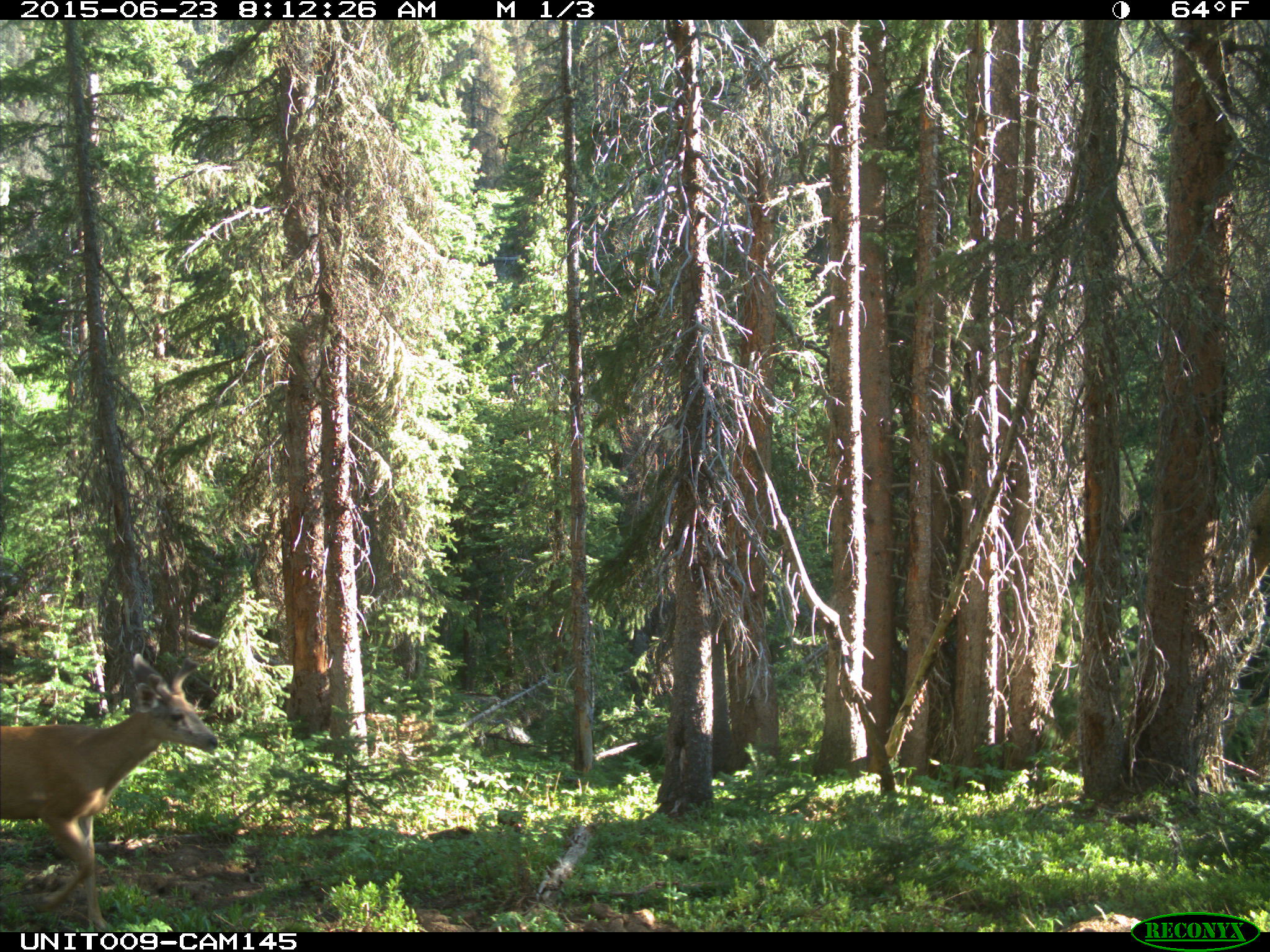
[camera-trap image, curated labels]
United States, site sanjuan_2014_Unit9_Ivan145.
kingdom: Animalia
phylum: Chordata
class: Mammalia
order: Artiodactyla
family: Cervidae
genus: Odocoileus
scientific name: Odocoileus hemionus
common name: mule deer